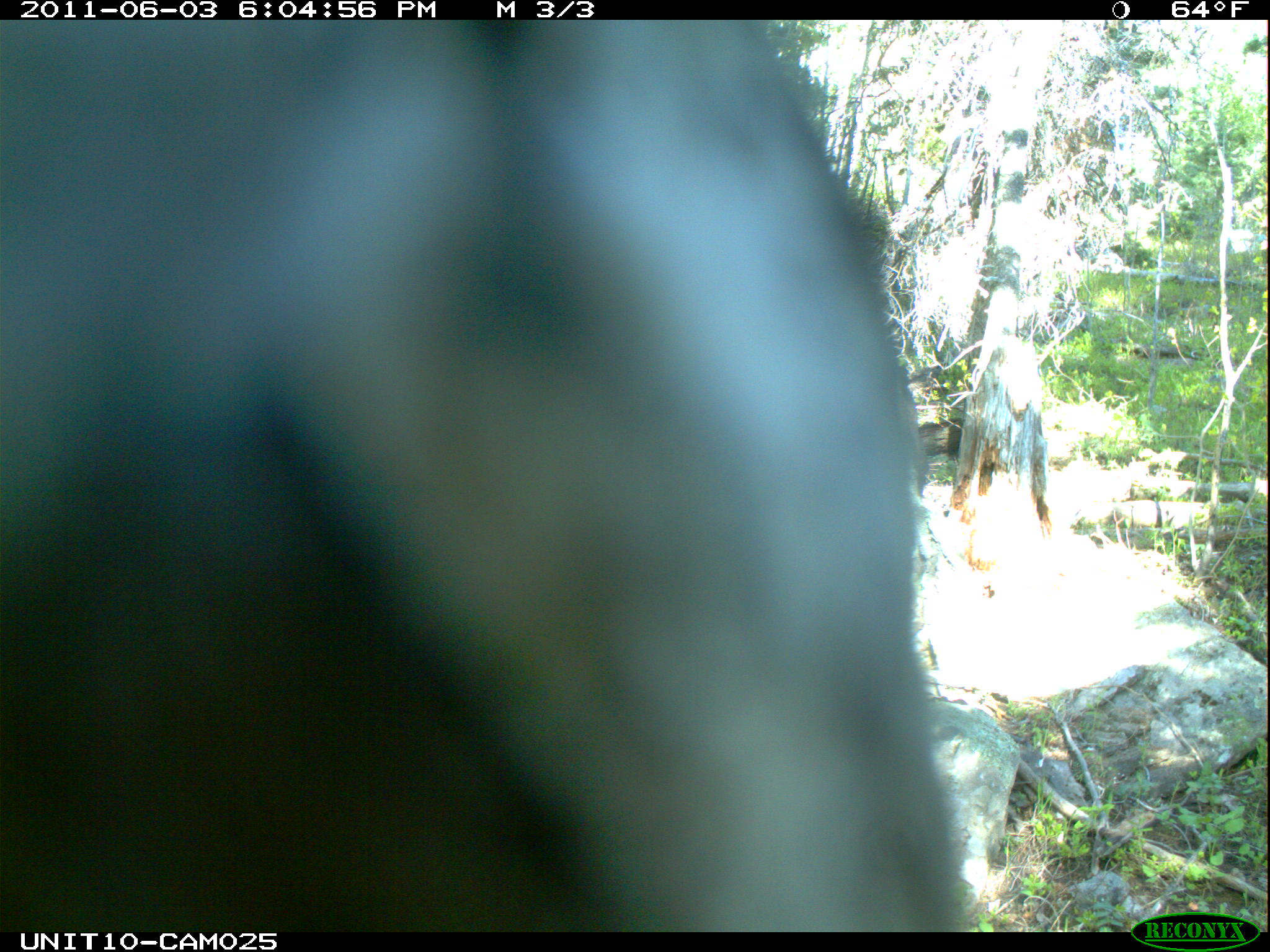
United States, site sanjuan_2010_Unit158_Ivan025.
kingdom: Animalia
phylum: Chordata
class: Aves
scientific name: Aves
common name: birds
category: unidentified bird